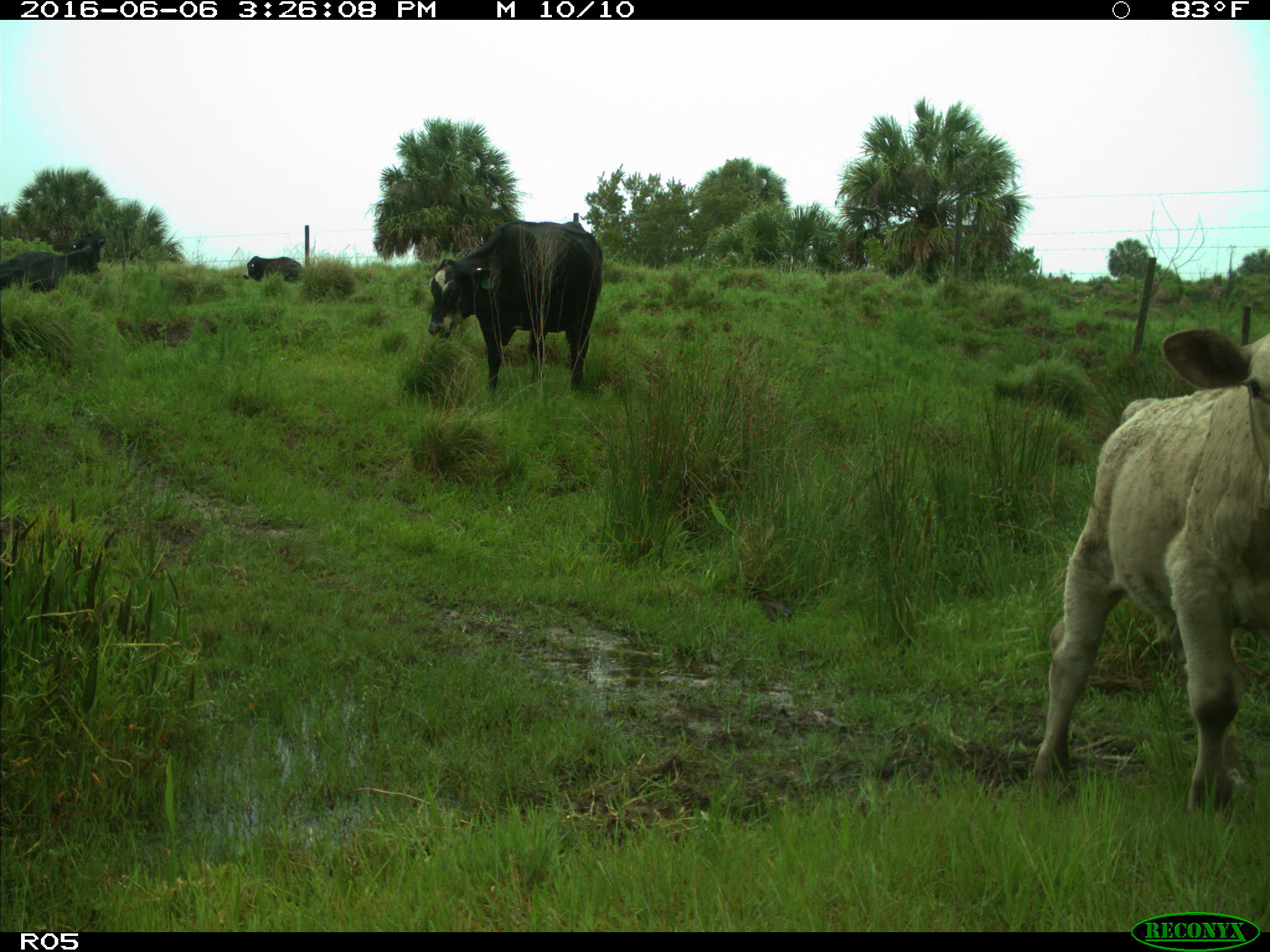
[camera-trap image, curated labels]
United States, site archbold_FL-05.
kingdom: Animalia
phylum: Chordata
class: Mammalia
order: Artiodactyla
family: Bovidae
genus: Bos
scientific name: Bos taurus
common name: domestic cow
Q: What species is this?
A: Bos taurus (domestic cow).